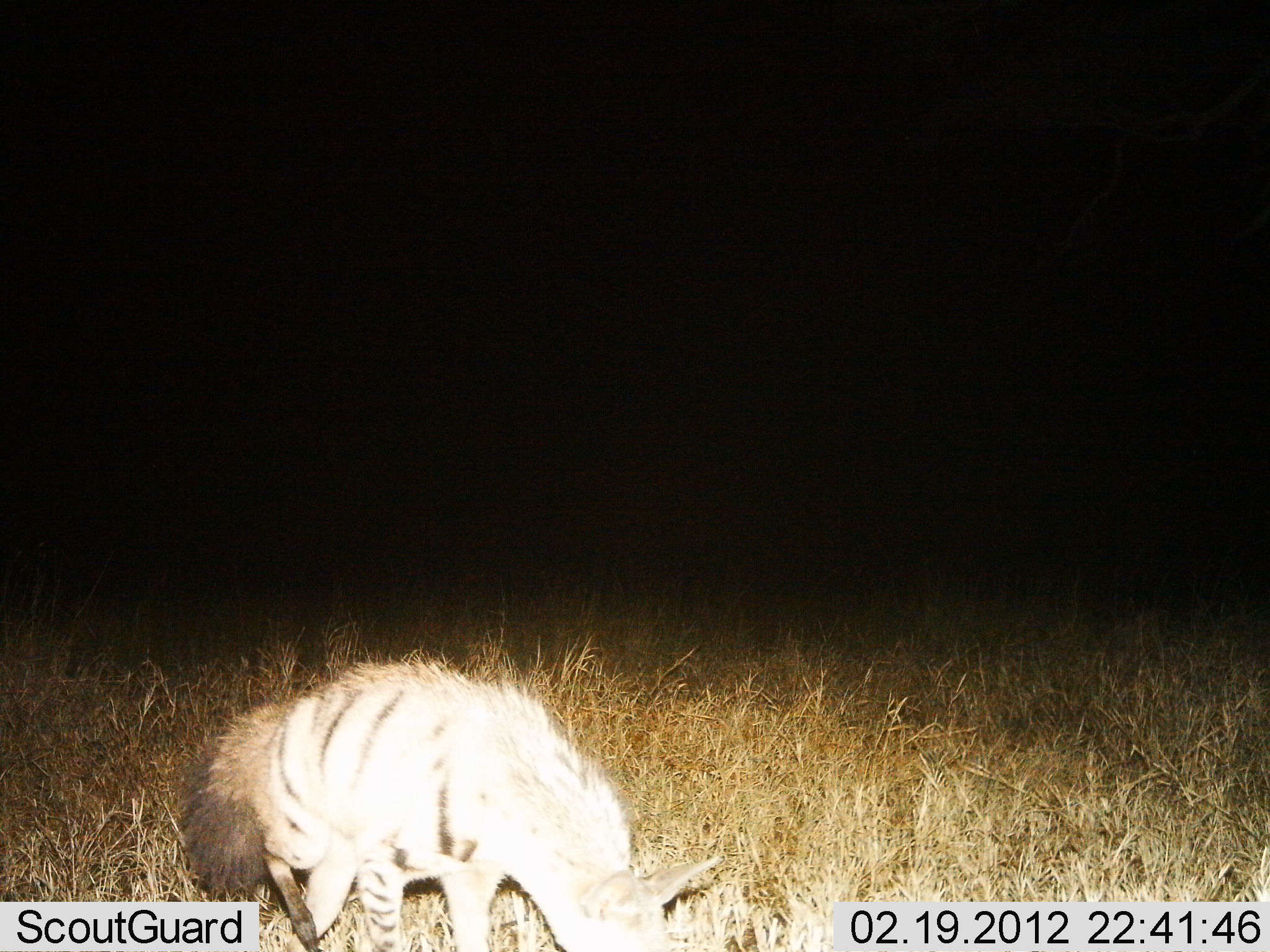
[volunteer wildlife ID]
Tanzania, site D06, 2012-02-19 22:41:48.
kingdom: Animalia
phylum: Chordata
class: Mammalia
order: Carnivora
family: Hyaenidae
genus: Proteles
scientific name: Proteles cristatus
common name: aardwolf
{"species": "aardwolf (Proteles cristatus)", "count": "1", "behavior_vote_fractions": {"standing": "59%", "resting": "0%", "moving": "29%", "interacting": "0%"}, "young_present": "0%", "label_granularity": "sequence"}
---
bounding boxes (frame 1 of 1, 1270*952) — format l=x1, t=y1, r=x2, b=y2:
animal: l=177, t=658, r=724, b=950